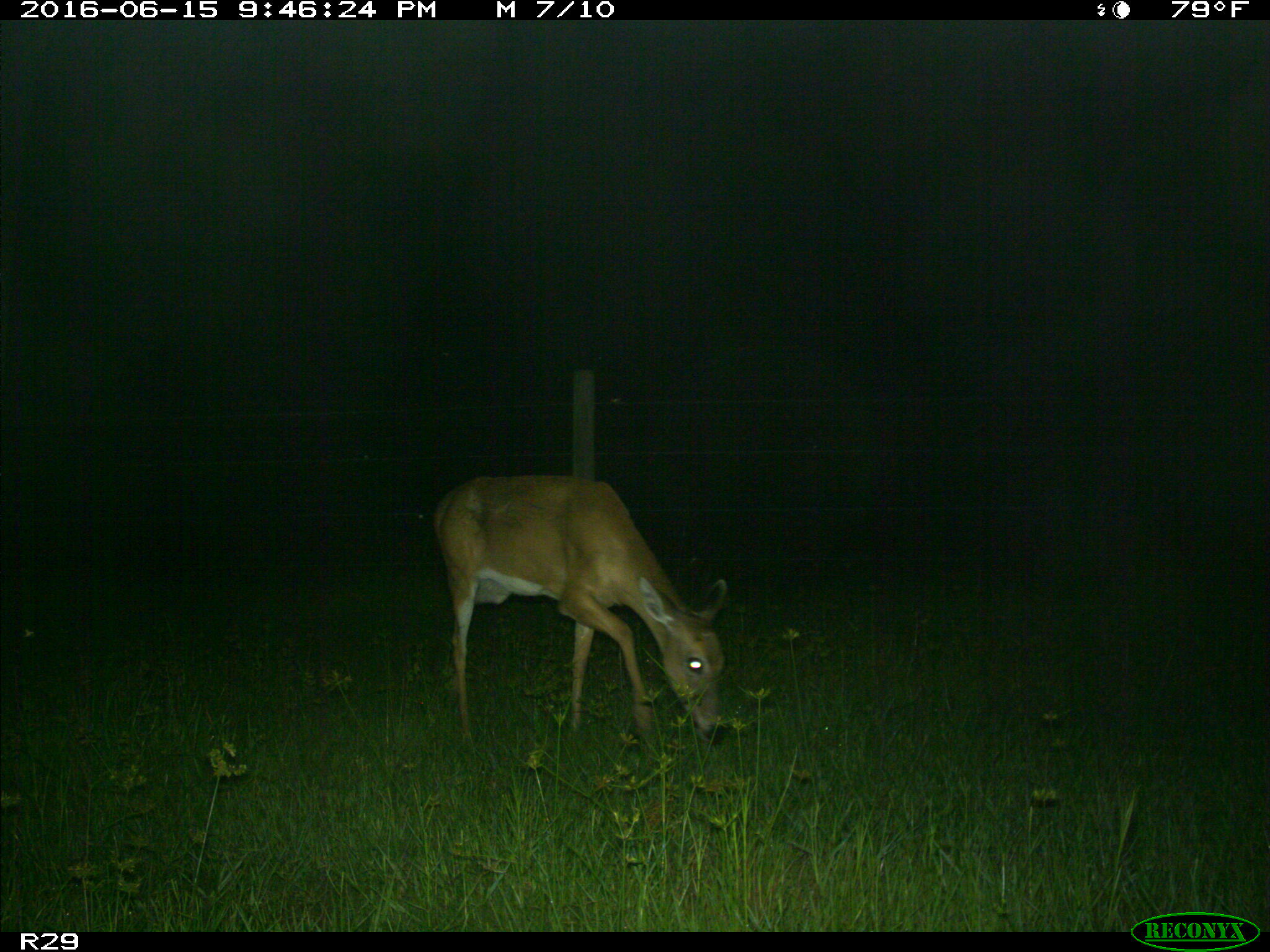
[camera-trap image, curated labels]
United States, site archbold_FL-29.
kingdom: Animalia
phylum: Chordata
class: Mammalia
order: Artiodactyla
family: Cervidae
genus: Odocoileus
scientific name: Odocoileus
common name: deer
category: unidentified deer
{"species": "unidentified deer (deer) (Odocoileus)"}